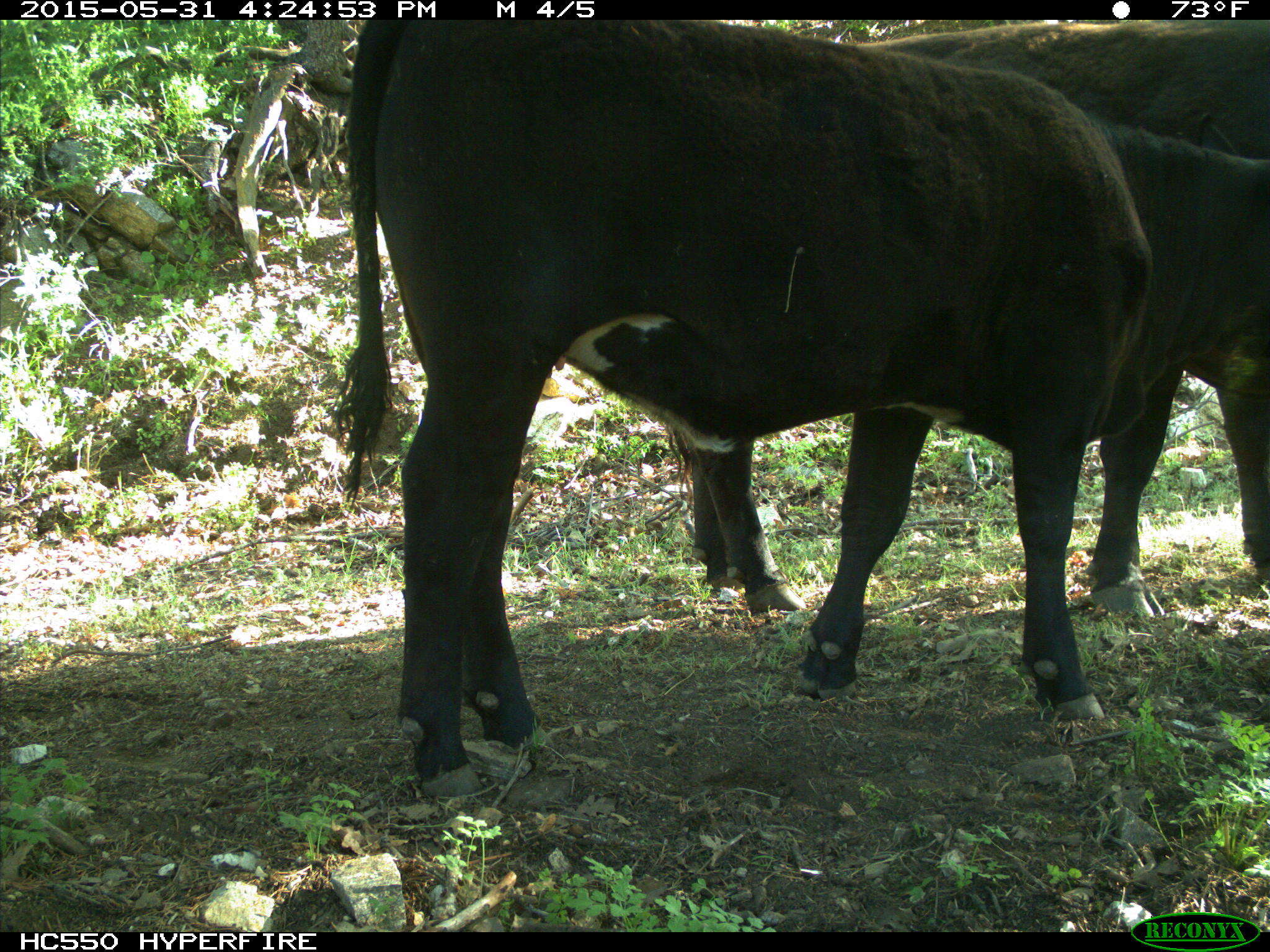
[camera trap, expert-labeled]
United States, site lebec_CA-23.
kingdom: Animalia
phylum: Chordata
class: Mammalia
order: Artiodactyla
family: Bovidae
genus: Bos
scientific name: Bos taurus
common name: domestic cow